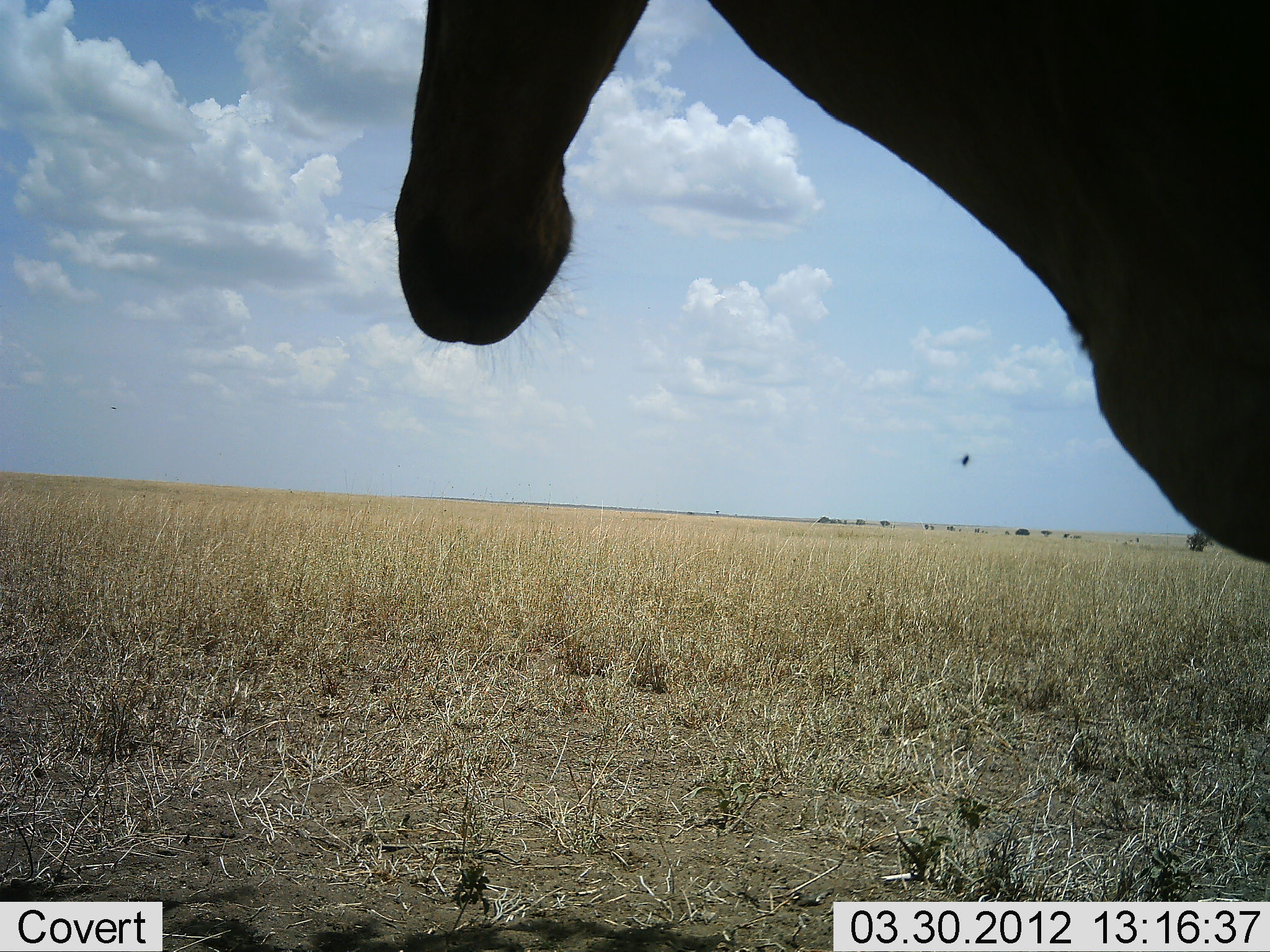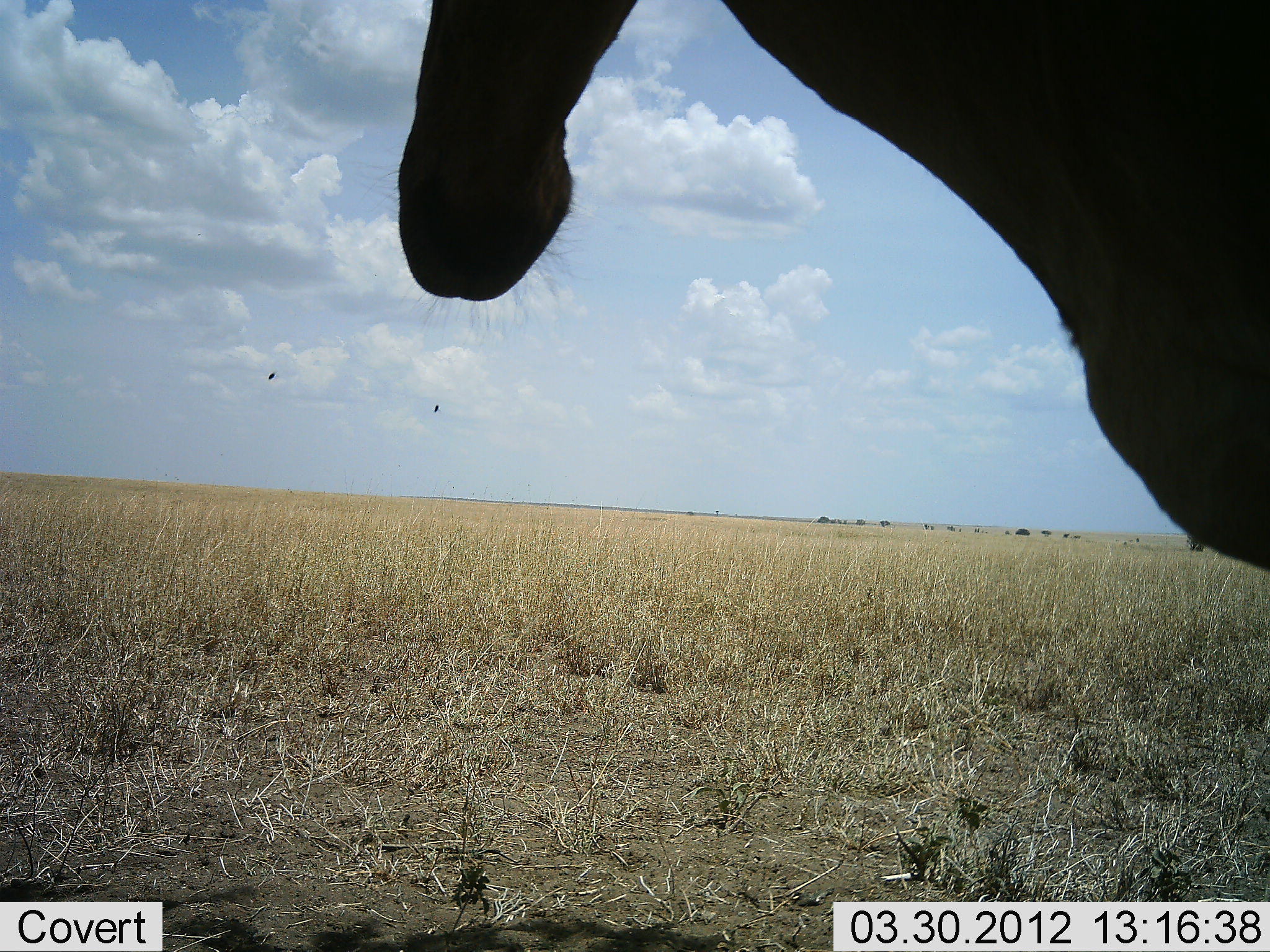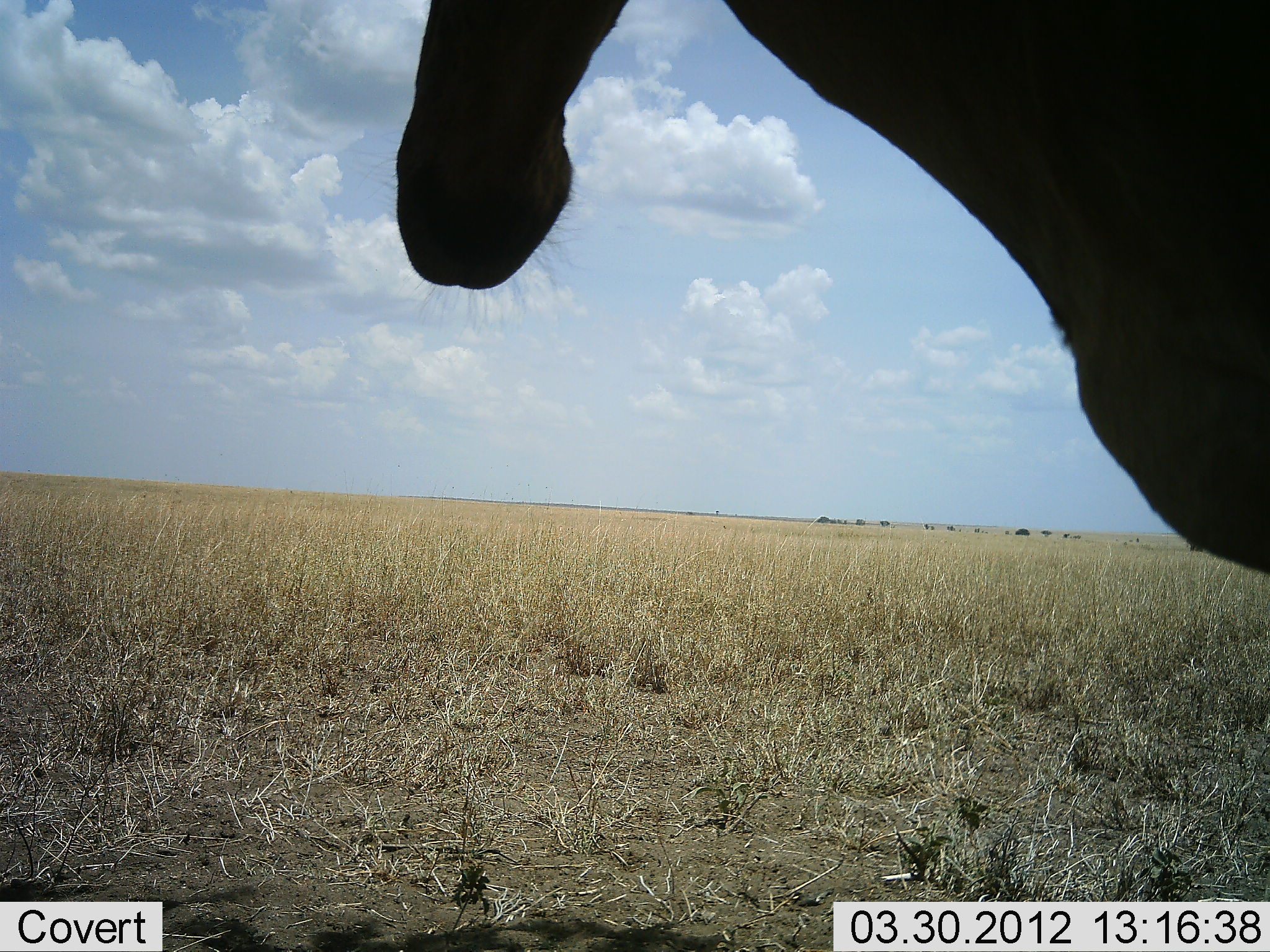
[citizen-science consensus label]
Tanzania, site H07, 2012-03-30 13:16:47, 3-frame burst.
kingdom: Animalia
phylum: Chordata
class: Mammalia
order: Artiodactyla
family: Bovidae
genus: Alcelaphus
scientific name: Alcelaphus buselaphus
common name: hartebeest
Hartebeest (Alcelaphus buselaphus), count 1. Behavior (volunteer vote fractions): standing 100%, resting 0%, moving 0%, interacting 0%. Young present (vote fraction): 0%. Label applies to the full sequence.